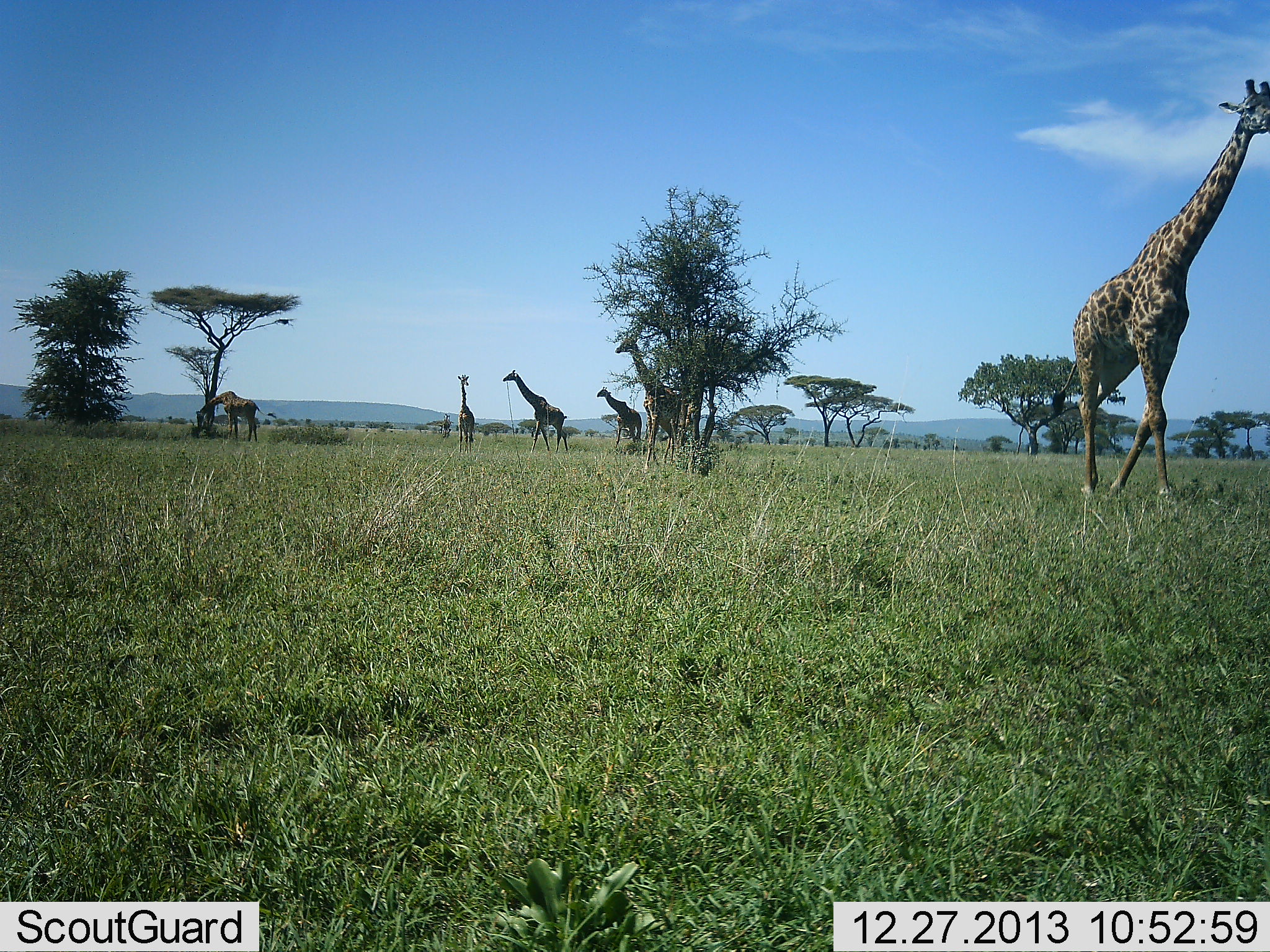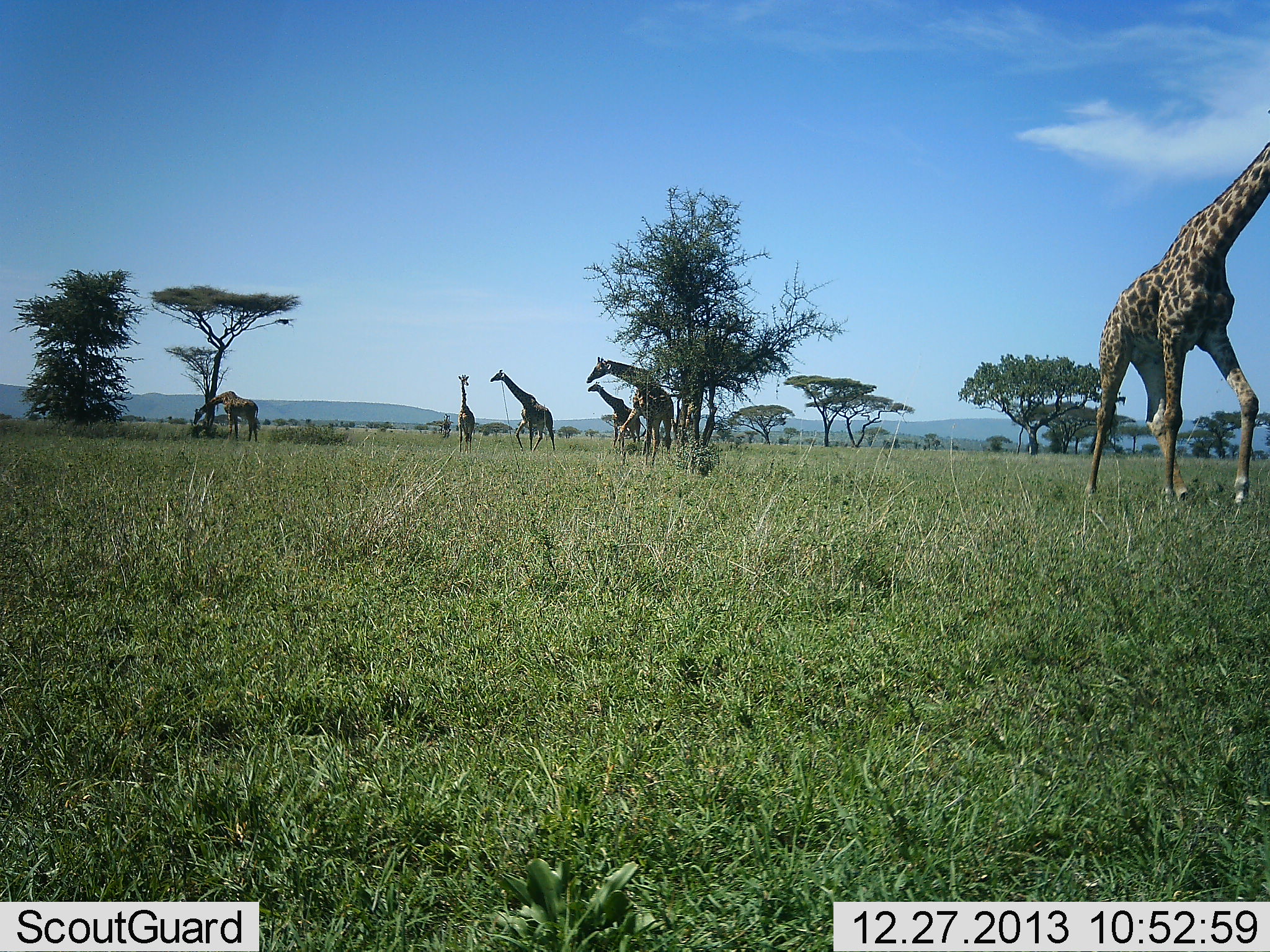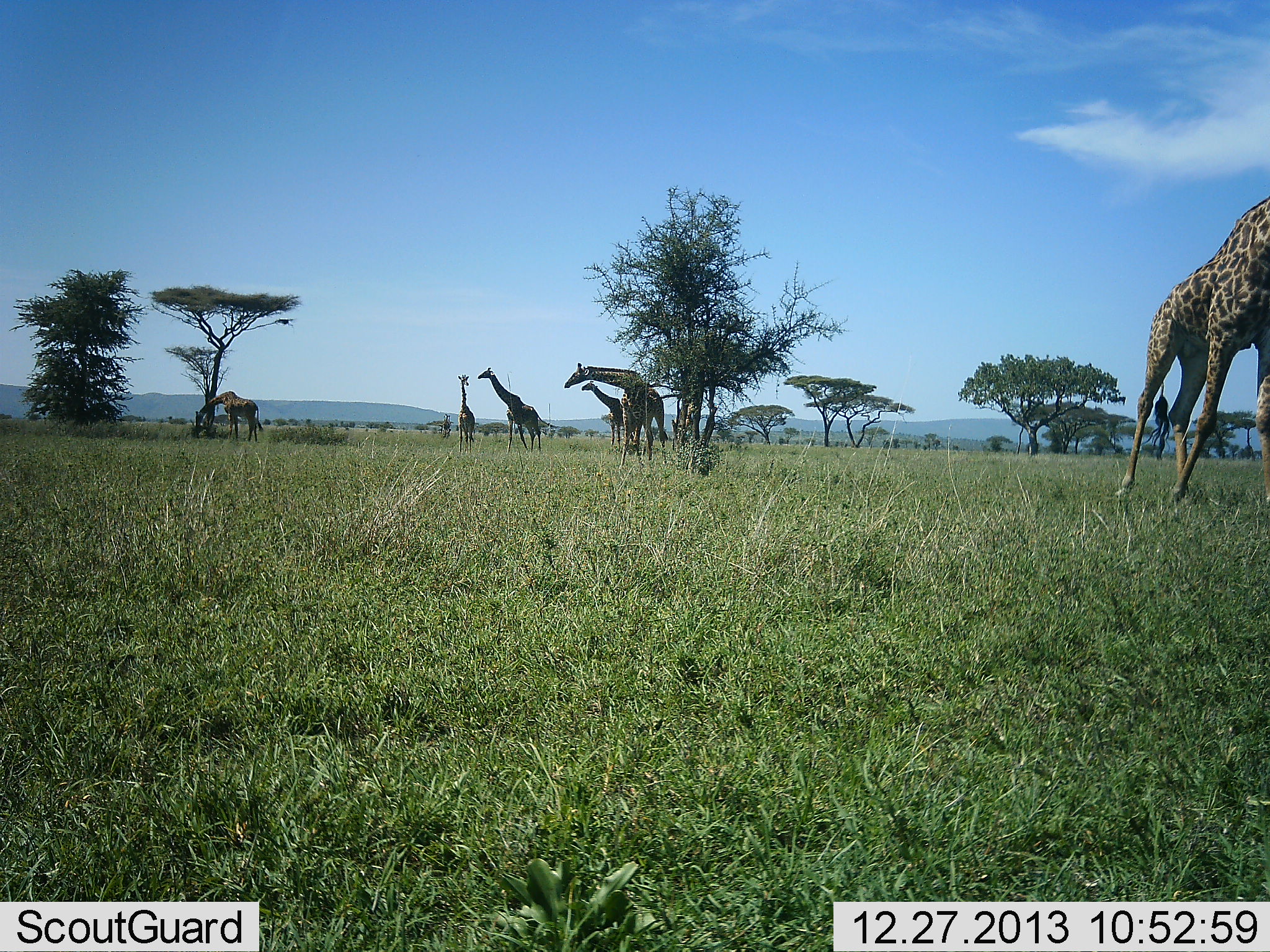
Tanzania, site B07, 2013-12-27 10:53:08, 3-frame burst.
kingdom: Animalia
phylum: Chordata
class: Mammalia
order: Artiodactyla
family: Giraffidae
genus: Giraffa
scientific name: Giraffa camelopardalis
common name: giraffe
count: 6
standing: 80%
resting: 0%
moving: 90%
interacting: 10%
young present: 0%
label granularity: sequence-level